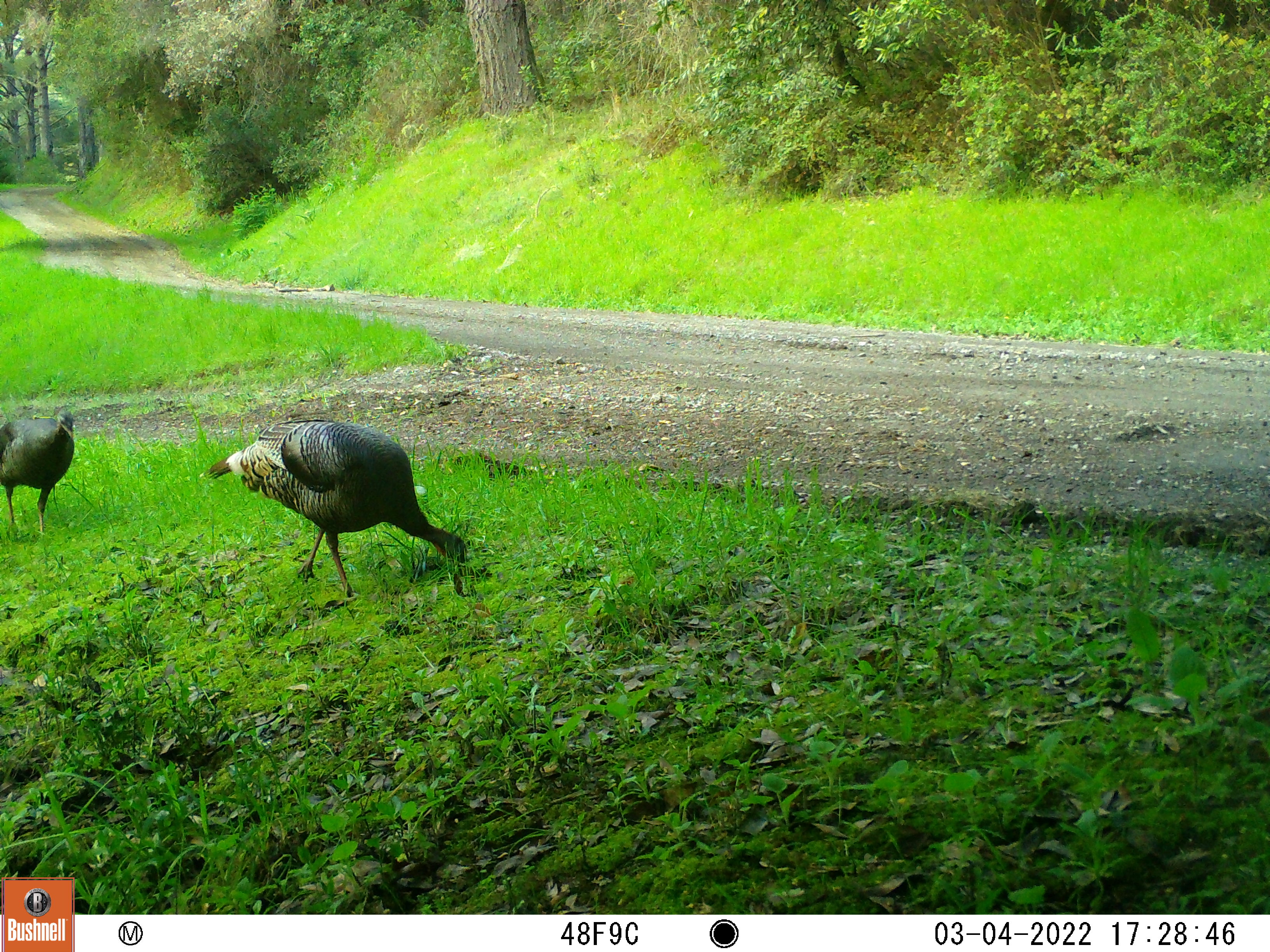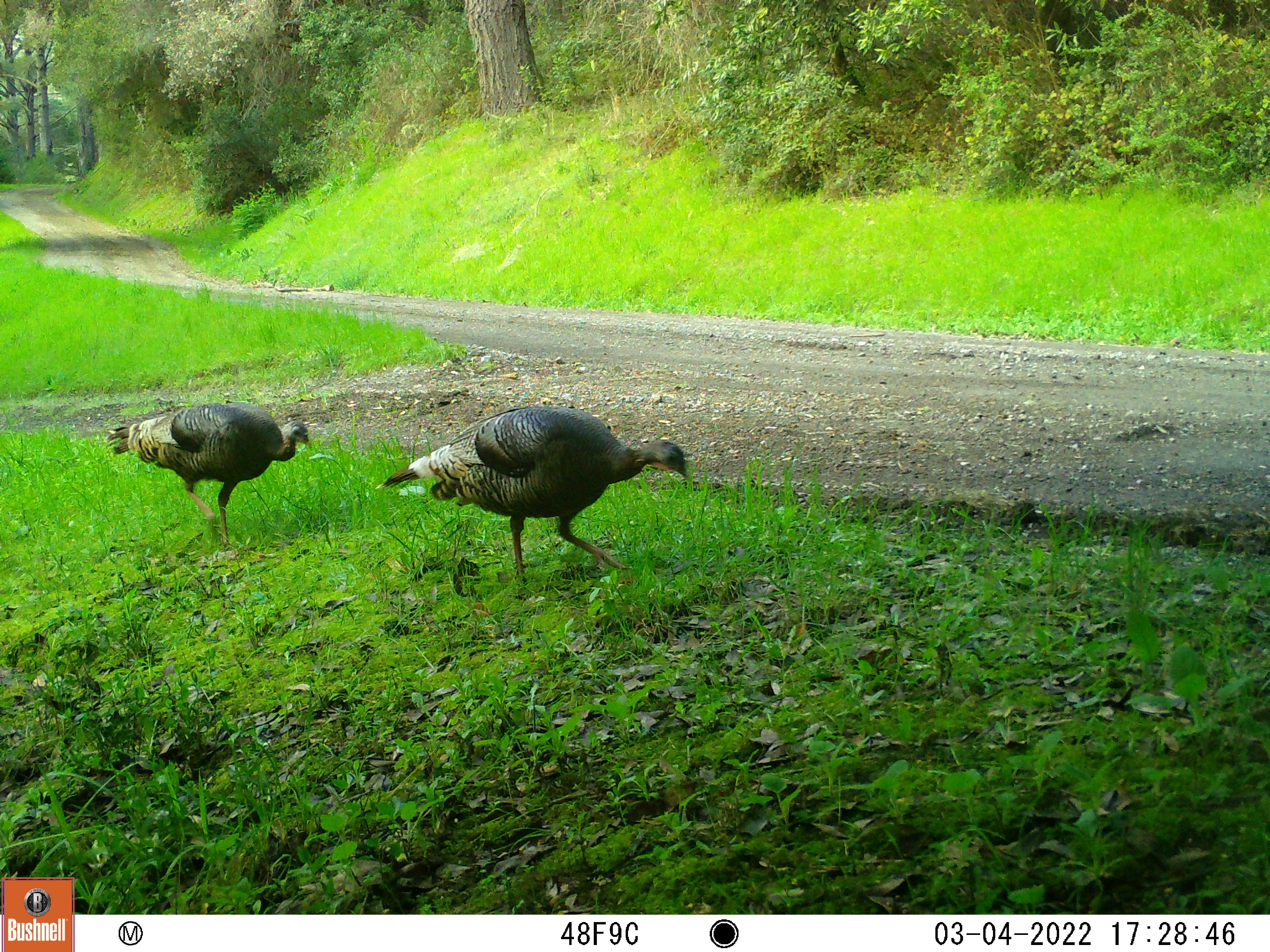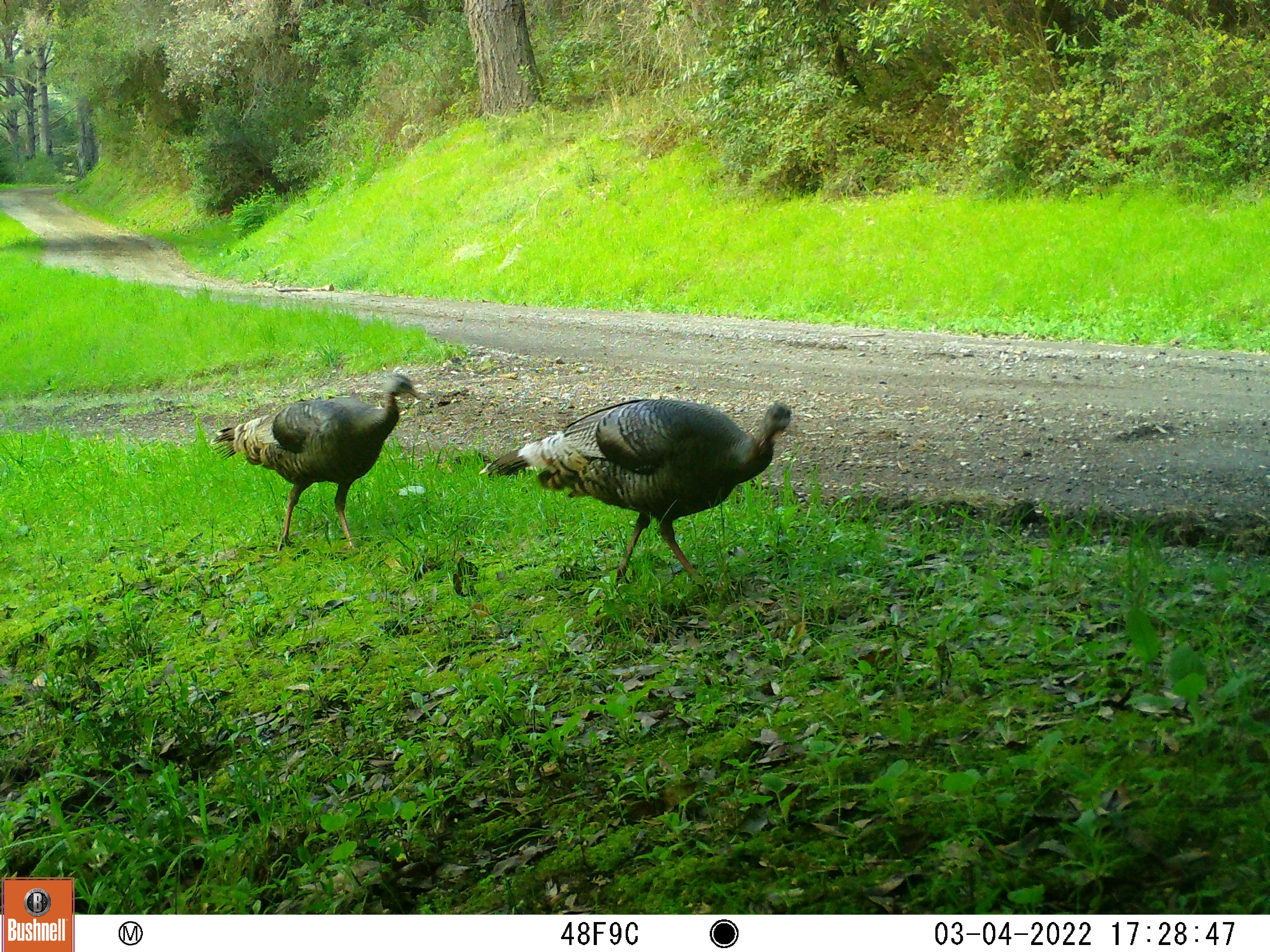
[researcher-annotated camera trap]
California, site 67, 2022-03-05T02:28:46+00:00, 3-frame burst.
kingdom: Animalia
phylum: Chordata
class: Aves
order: Galliformes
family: Phasianidae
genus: Meleagris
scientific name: Meleagris gallopavo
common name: turkey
Turkey (Meleagris gallopavo).